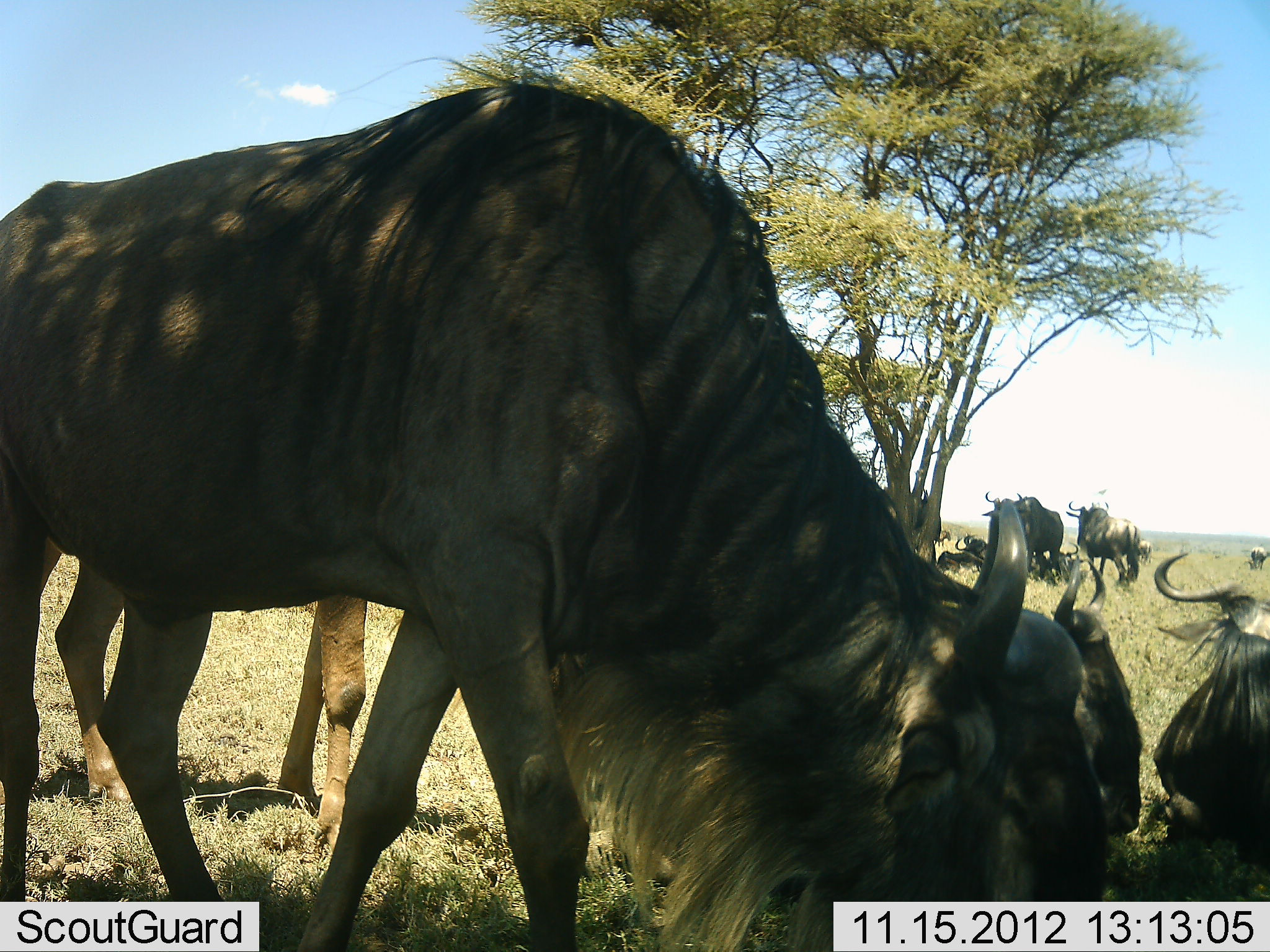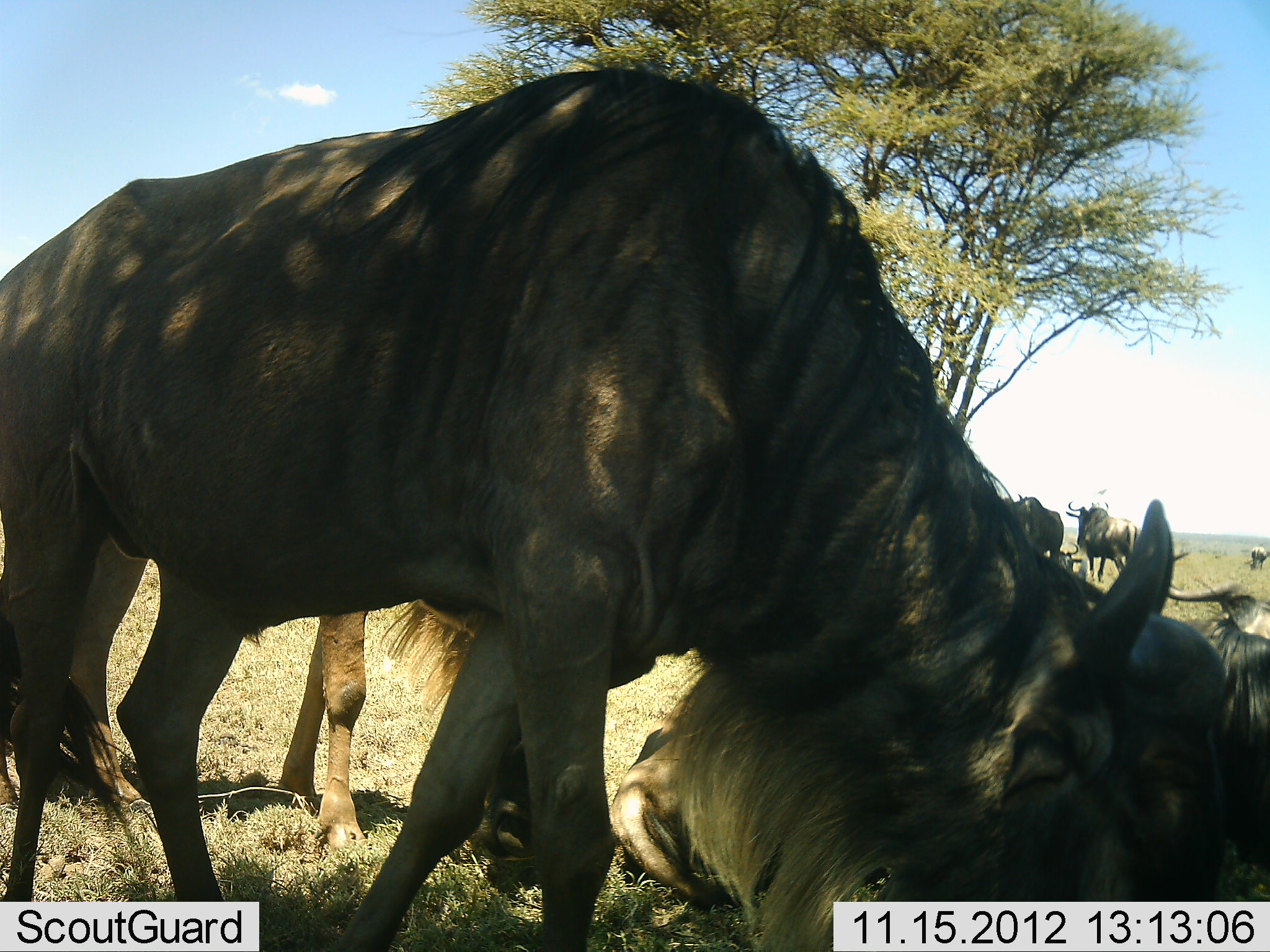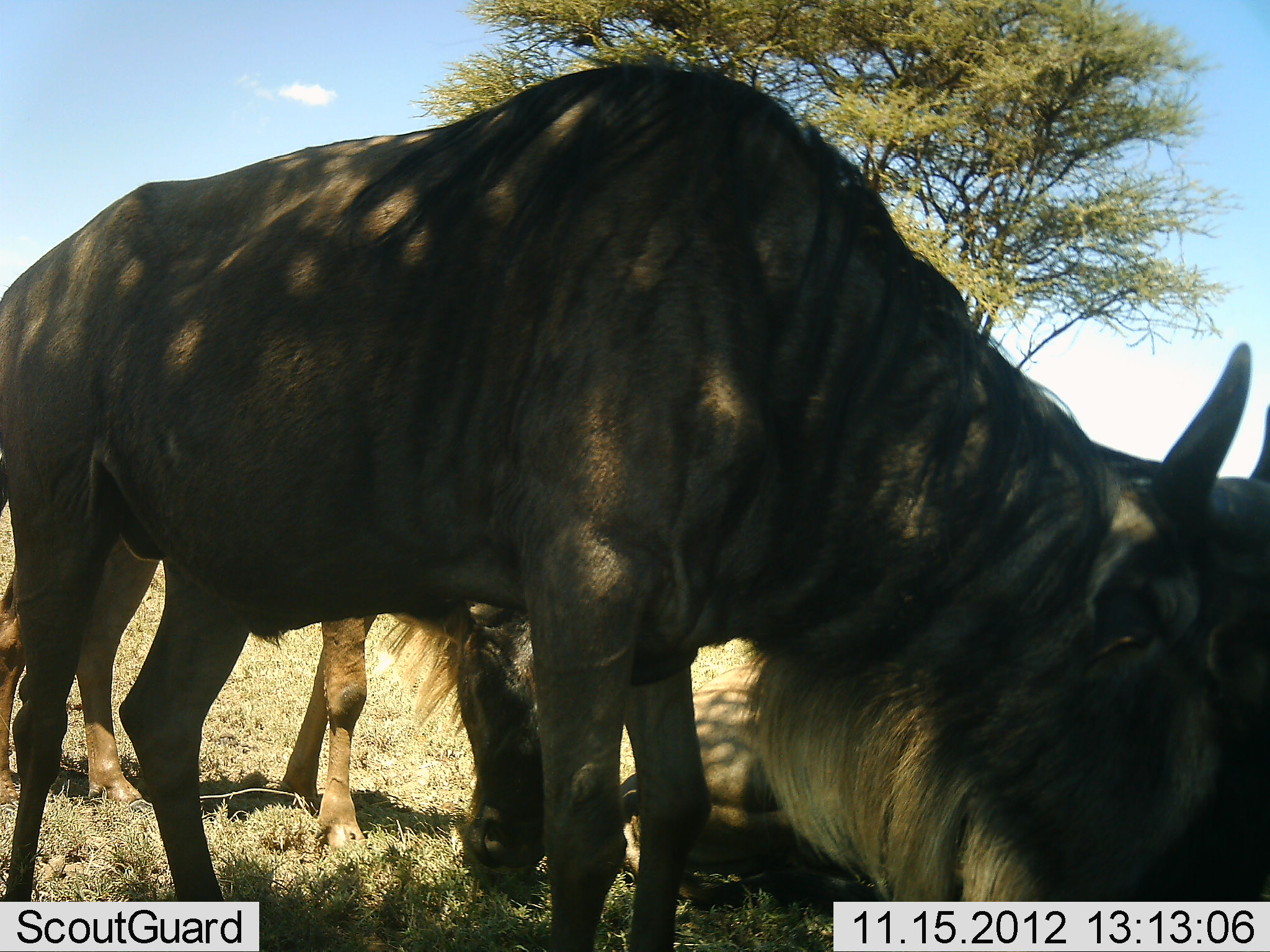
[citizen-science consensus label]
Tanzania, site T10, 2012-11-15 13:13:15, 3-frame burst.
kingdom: Animalia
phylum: Chordata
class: Mammalia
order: Artiodactyla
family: Bovidae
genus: Connochaetes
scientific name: Connochaetes taurinus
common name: blue wildebeest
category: wildebeest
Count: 10.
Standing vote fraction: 80%.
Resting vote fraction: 80%.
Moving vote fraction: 10%.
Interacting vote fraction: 0%.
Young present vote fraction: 0%.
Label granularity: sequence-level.